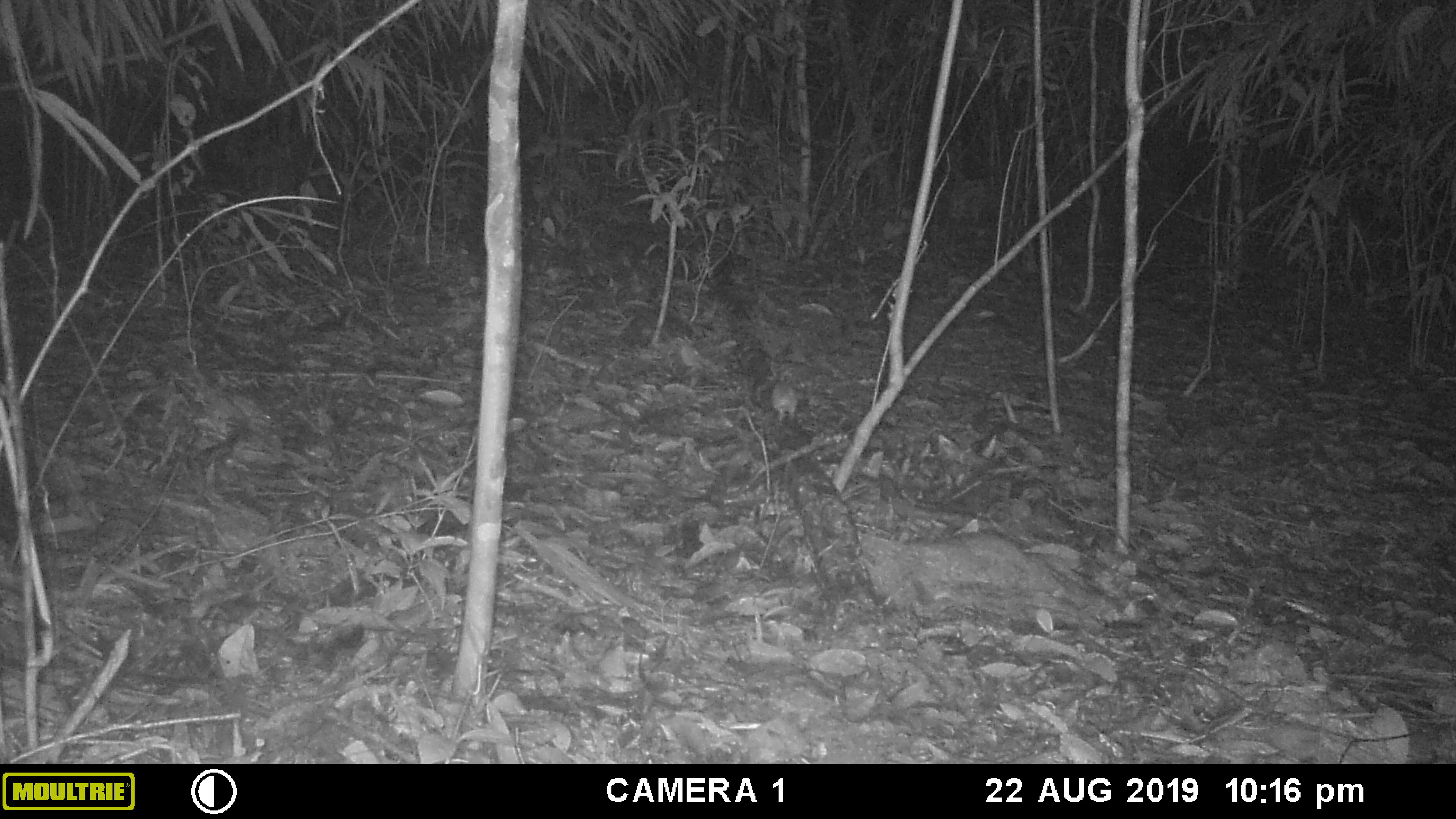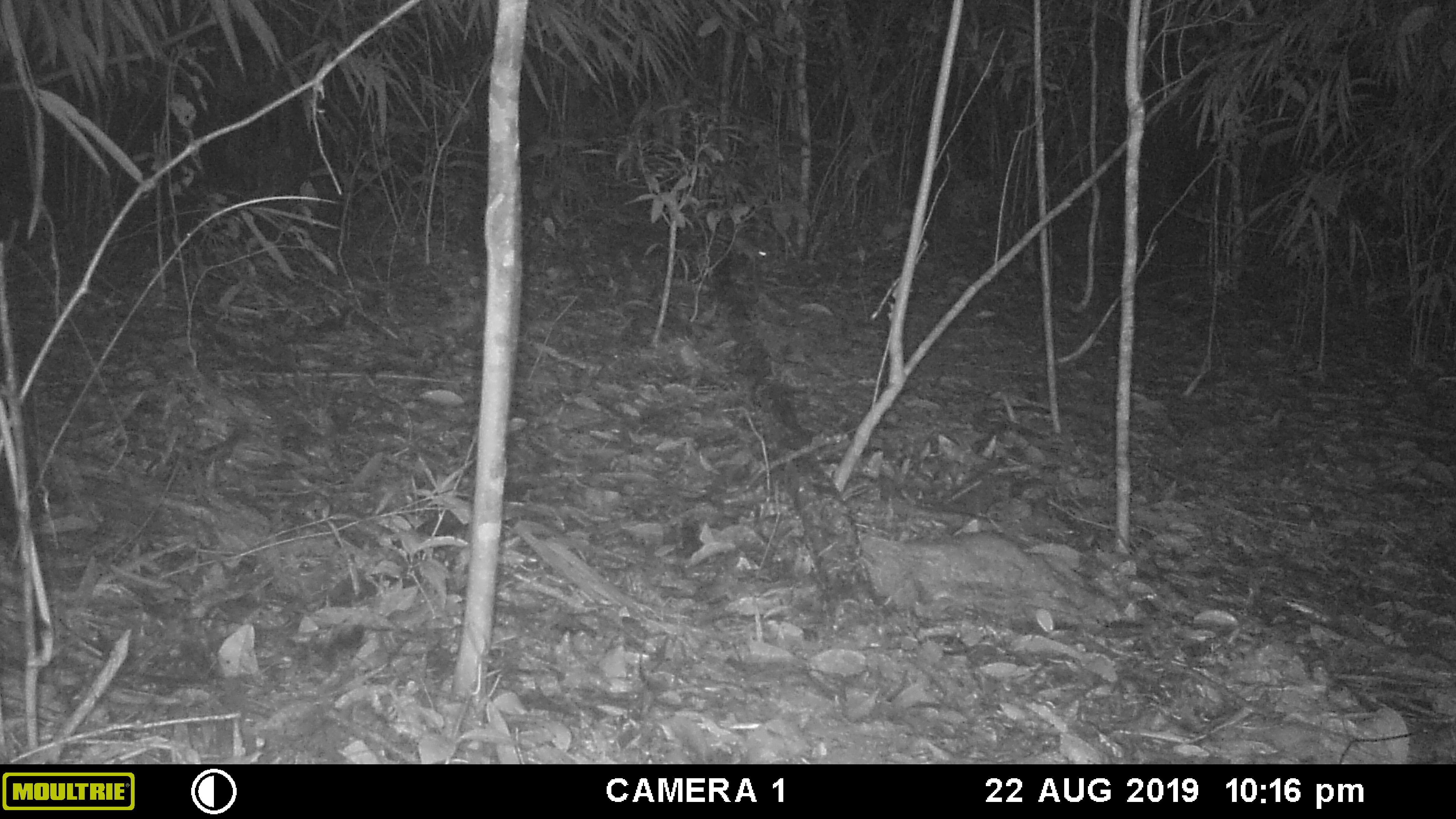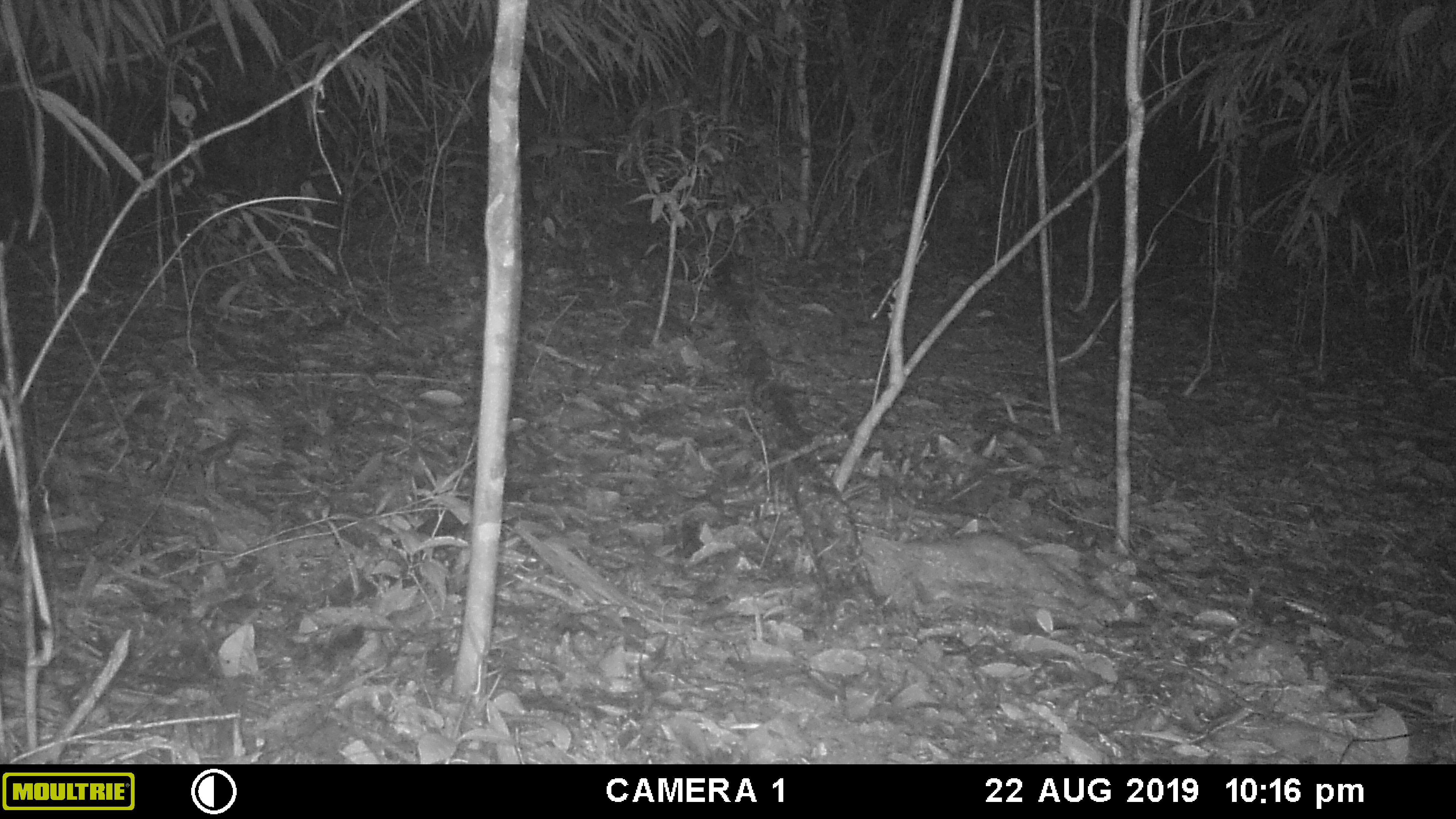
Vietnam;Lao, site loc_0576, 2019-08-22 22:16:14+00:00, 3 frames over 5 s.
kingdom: Animalia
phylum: Chordata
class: Mammalia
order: Rodentia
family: Muridae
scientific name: Muridae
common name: old-world mice and rats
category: unidentified murid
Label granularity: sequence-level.